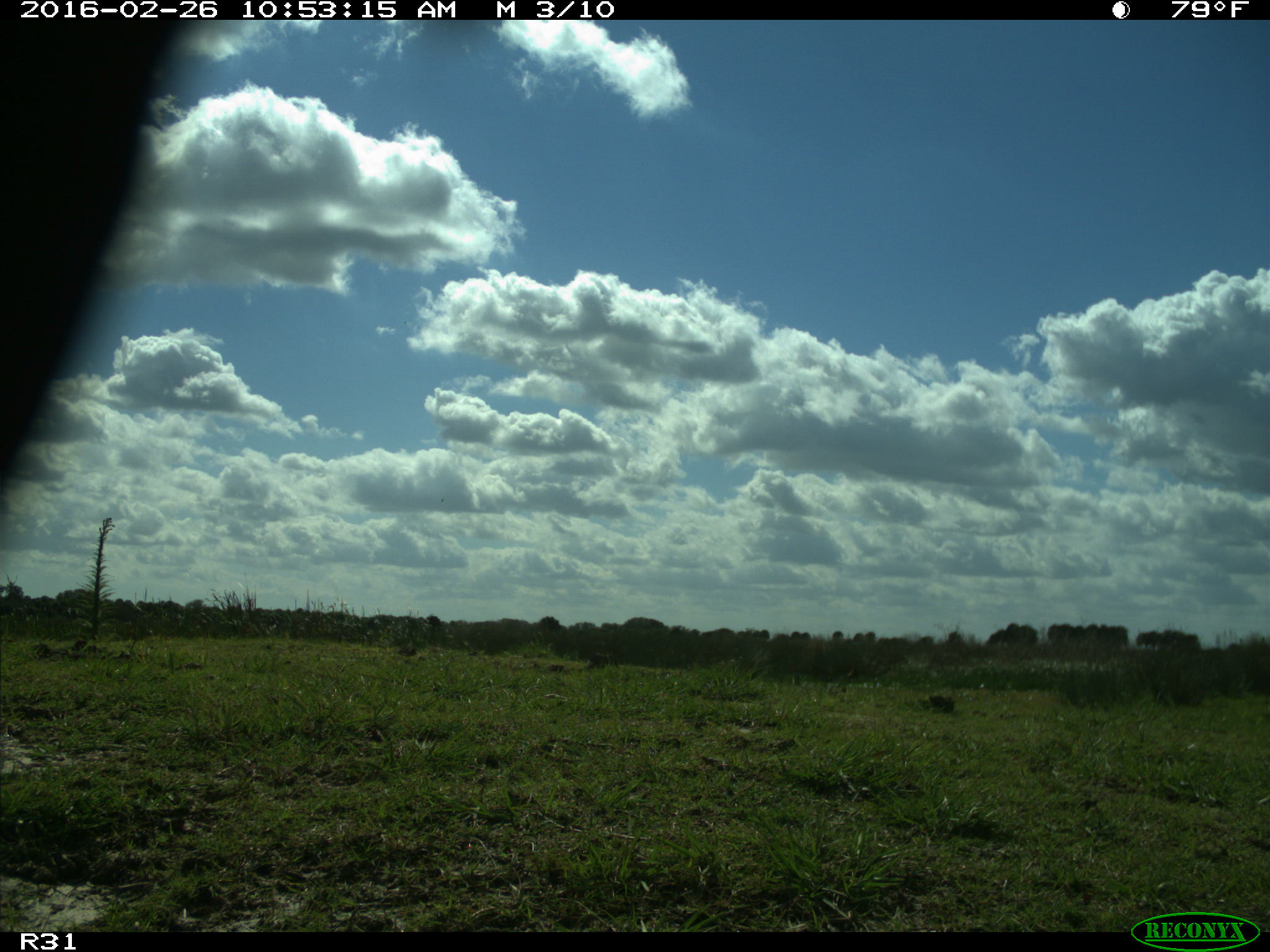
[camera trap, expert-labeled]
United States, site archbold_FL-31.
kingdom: Animalia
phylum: Chordata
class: Aves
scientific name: Aves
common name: birds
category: unidentified bird